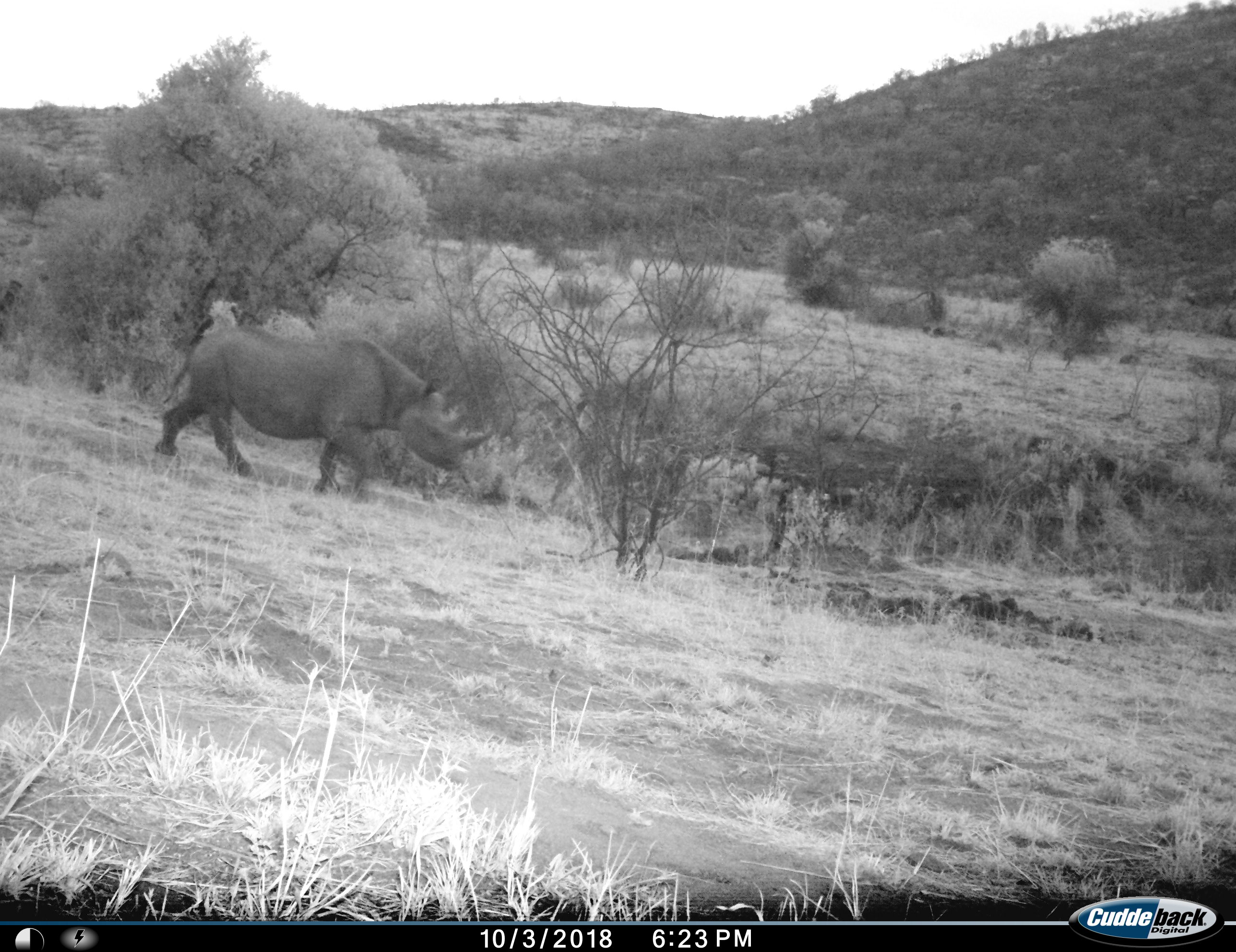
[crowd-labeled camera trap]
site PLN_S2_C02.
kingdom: Animalia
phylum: Chordata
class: Mammalia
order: Perissodactyla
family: Rhinocerotidae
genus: Diceros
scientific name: Diceros bicornis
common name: black rhinoceros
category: rhinocerosblack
Rhinocerosblack (black rhinoceros) (Diceros bicornis), count 1. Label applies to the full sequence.